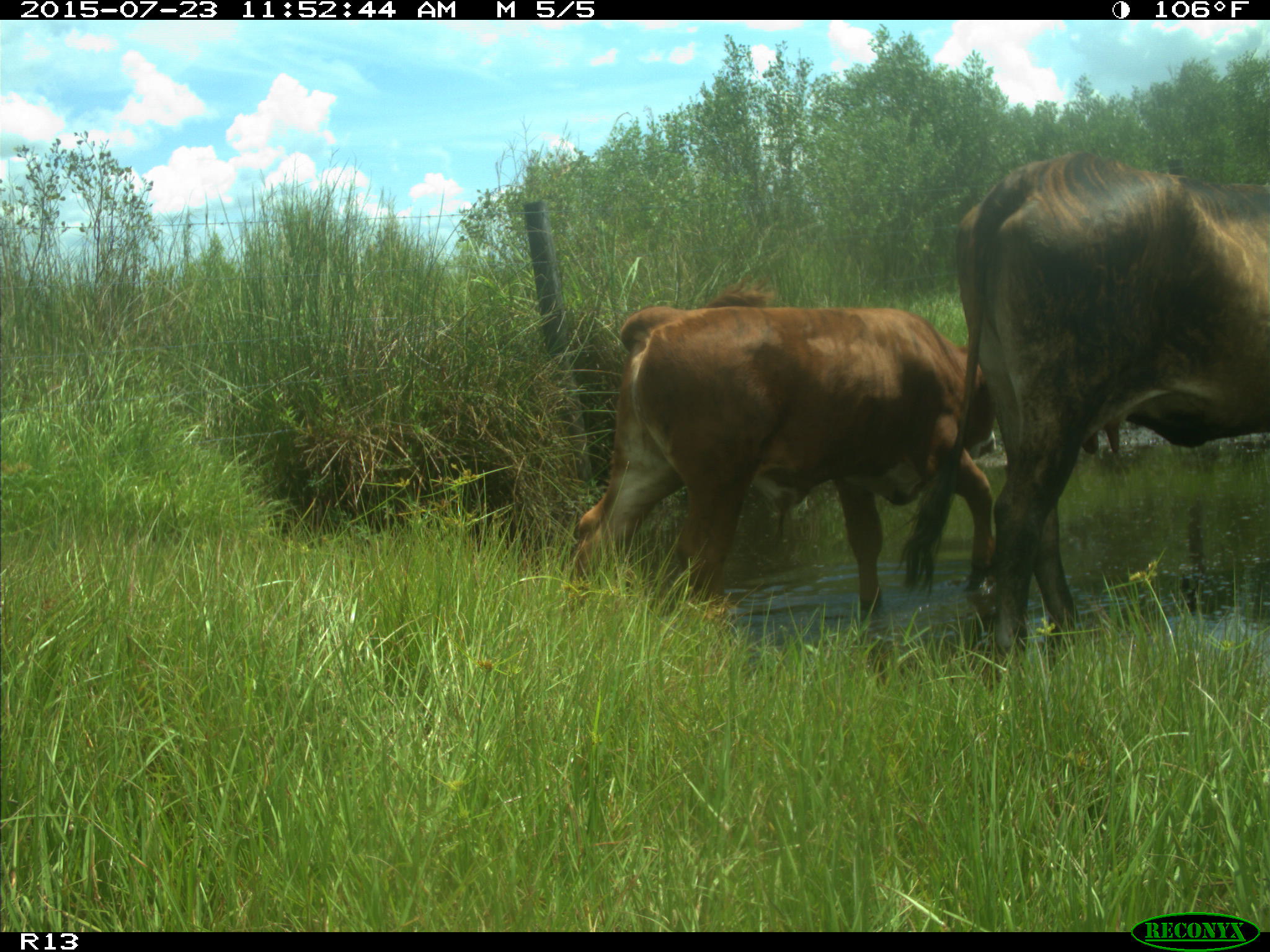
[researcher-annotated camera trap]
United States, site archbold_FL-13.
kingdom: Animalia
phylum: Chordata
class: Mammalia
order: Artiodactyla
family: Bovidae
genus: Bos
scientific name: Bos taurus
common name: domestic cow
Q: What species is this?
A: Bos taurus (domestic cow).